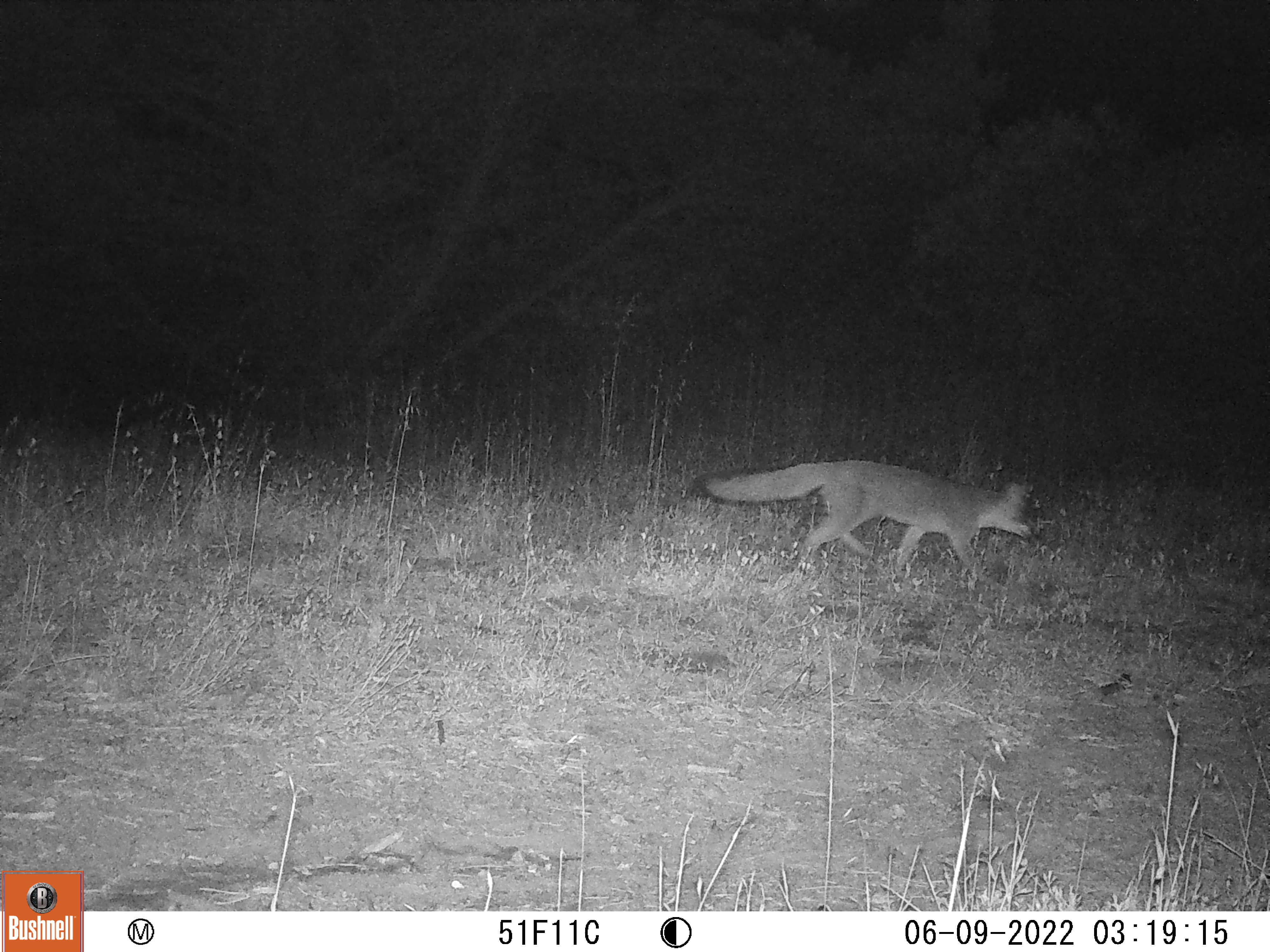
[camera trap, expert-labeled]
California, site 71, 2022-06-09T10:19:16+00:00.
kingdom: Animalia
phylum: Chordata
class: Mammalia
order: Carnivora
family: Canidae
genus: Urocyon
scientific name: Urocyon cinereoargenteus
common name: gray fox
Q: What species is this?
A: Gray fox (Urocyon cinereoargenteus).